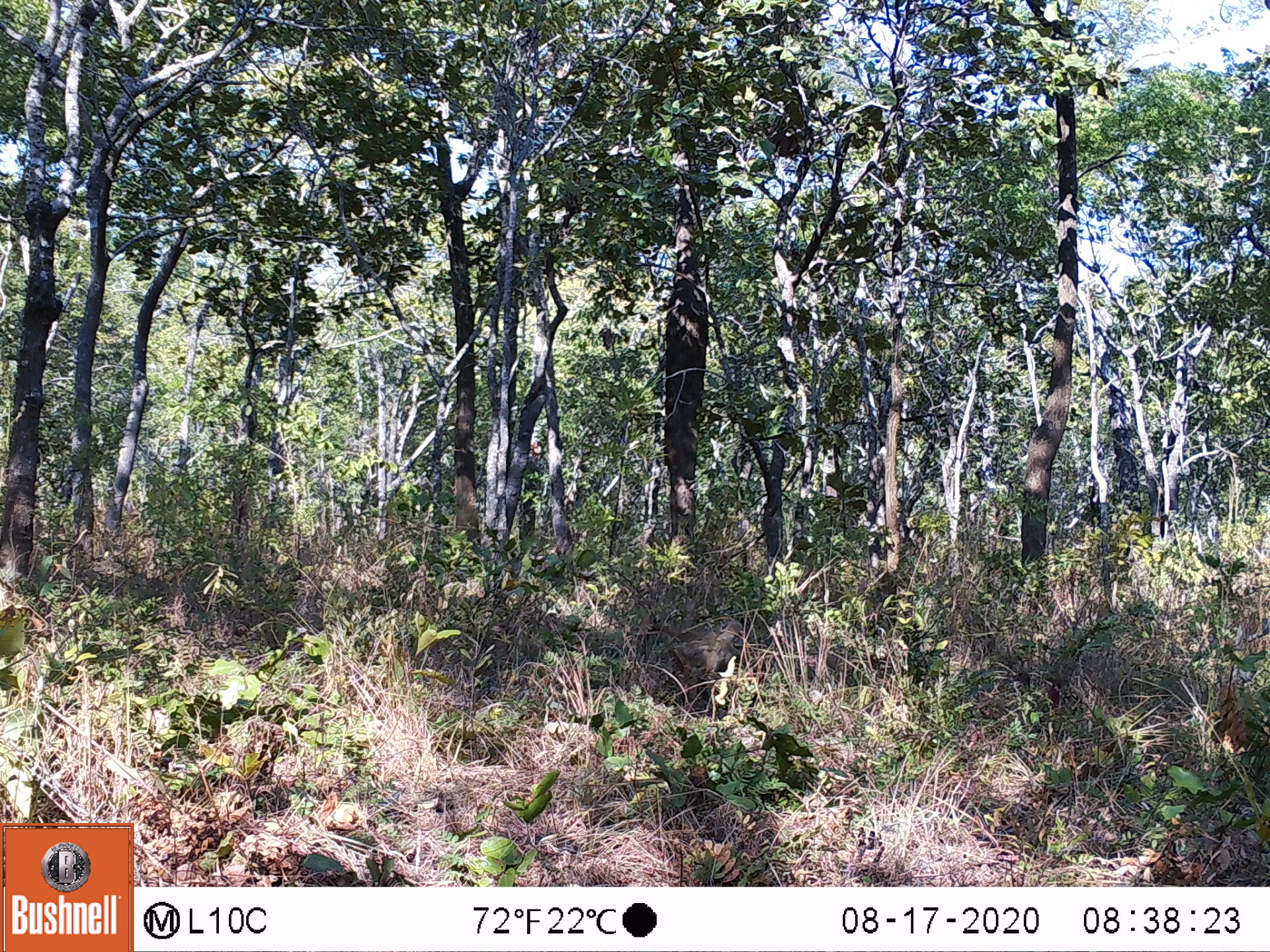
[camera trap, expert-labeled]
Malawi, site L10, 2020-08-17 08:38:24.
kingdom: Animalia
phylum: Chordata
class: Mammalia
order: Primates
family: Cercopithecidae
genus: Papio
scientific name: Papio cynocephalus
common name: yellow baboon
Yellow baboon (Papio cynocephalus), count 1.